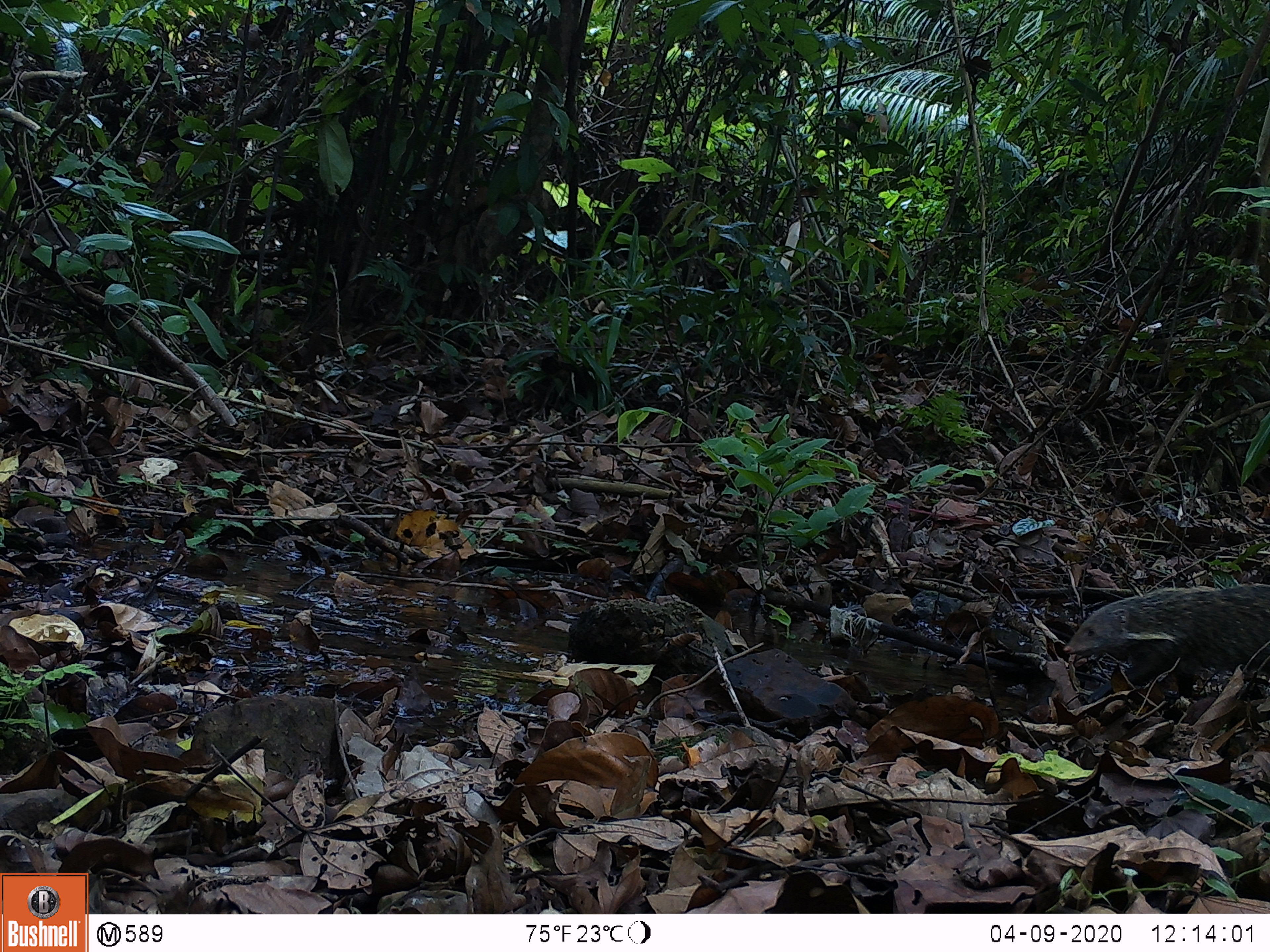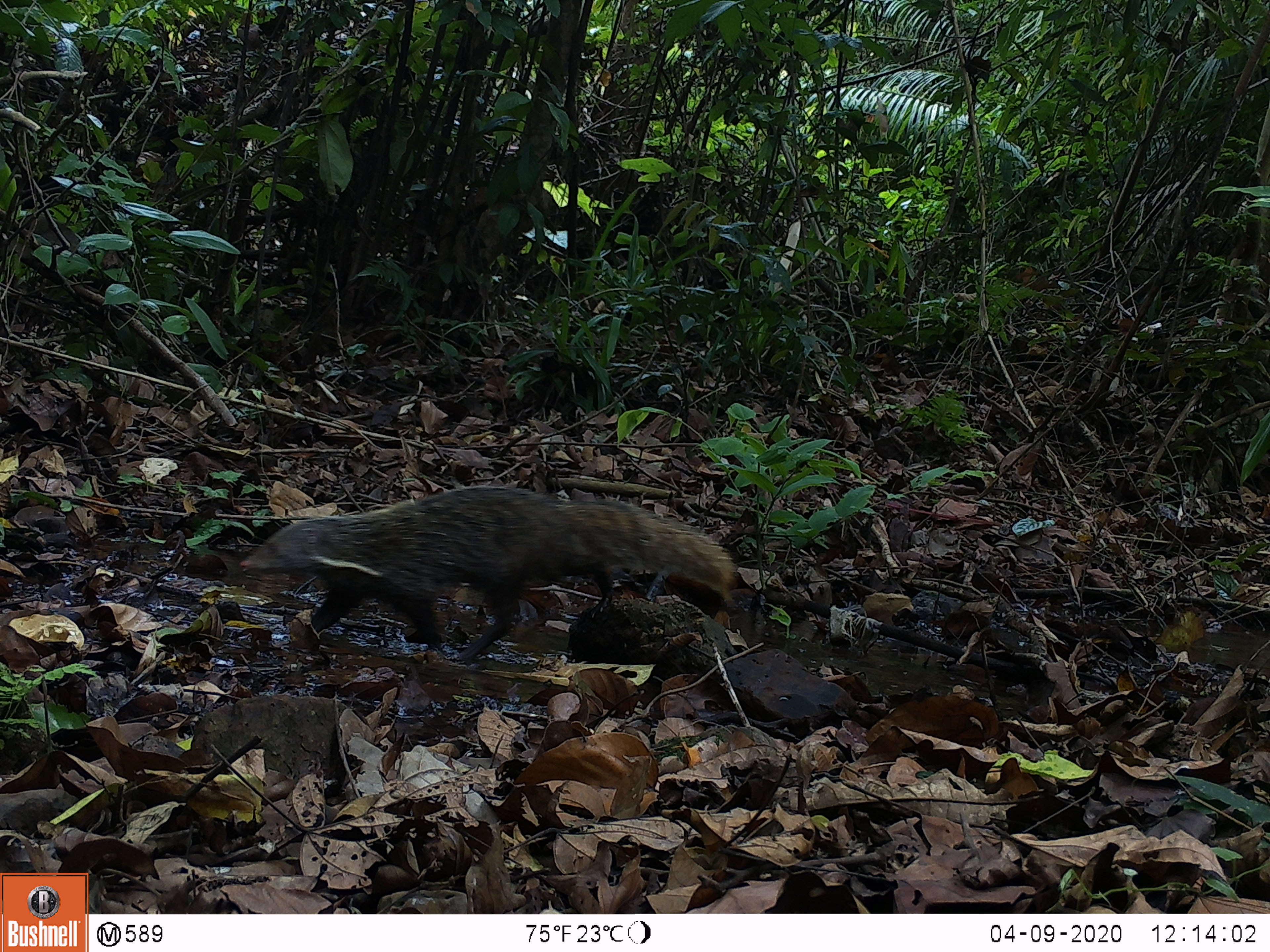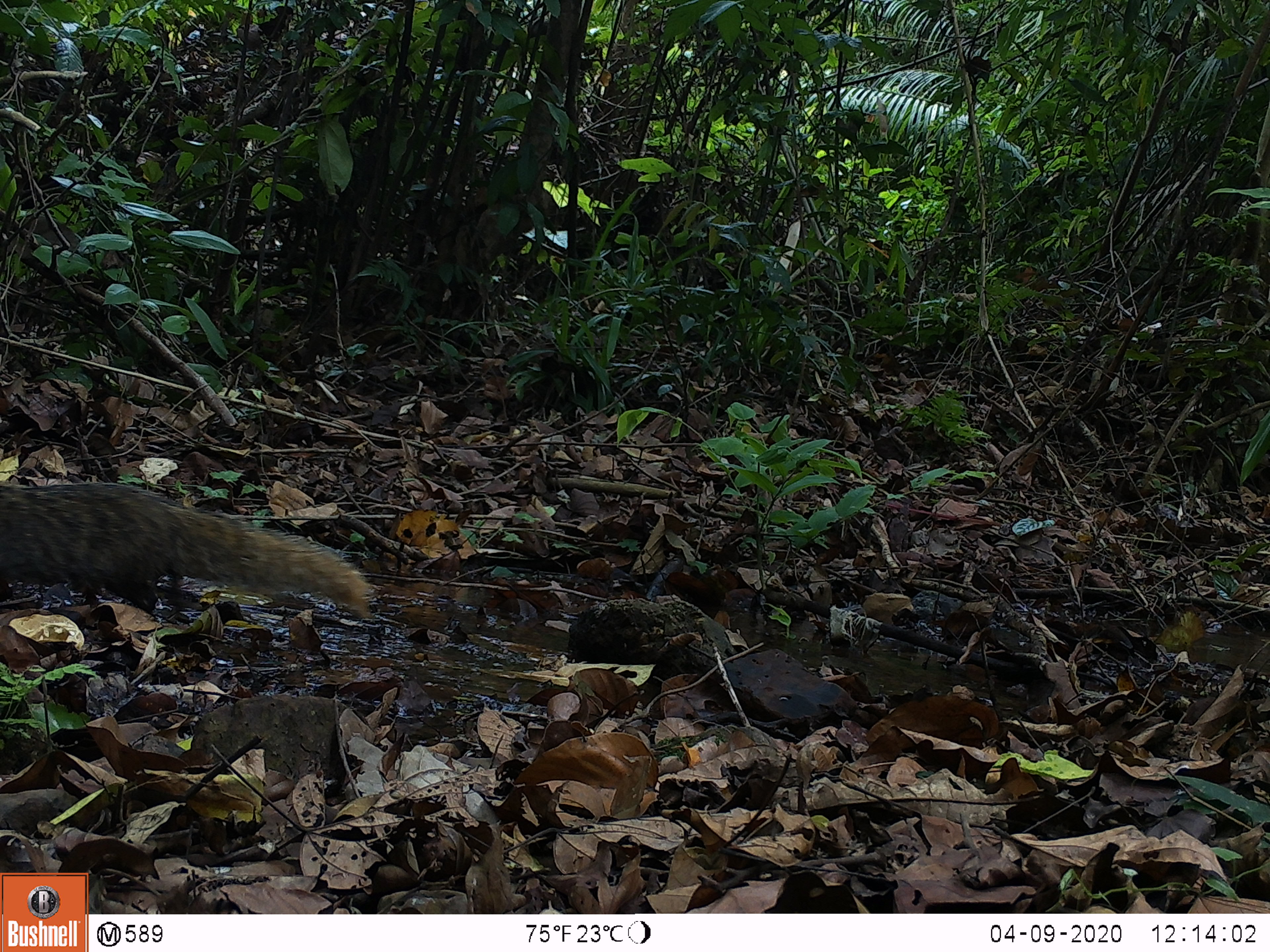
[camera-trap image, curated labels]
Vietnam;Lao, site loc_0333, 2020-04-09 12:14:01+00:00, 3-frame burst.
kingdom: Animalia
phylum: Chordata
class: Mammalia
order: Carnivora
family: Herpestidae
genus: Urva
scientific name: Urva urva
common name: crab-eating mongoose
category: crab eating mongoose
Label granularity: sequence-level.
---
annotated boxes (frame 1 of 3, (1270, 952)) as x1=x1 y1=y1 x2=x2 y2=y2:
crab eating mongoose: x1=1061 y1=576 x2=1270 y2=706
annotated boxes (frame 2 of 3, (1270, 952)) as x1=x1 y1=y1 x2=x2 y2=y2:
crab eating mongoose: x1=240 y1=484 x2=732 y2=674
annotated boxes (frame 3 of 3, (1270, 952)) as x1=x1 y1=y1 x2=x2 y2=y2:
crab eating mongoose: x1=0 y1=480 x2=374 y2=621